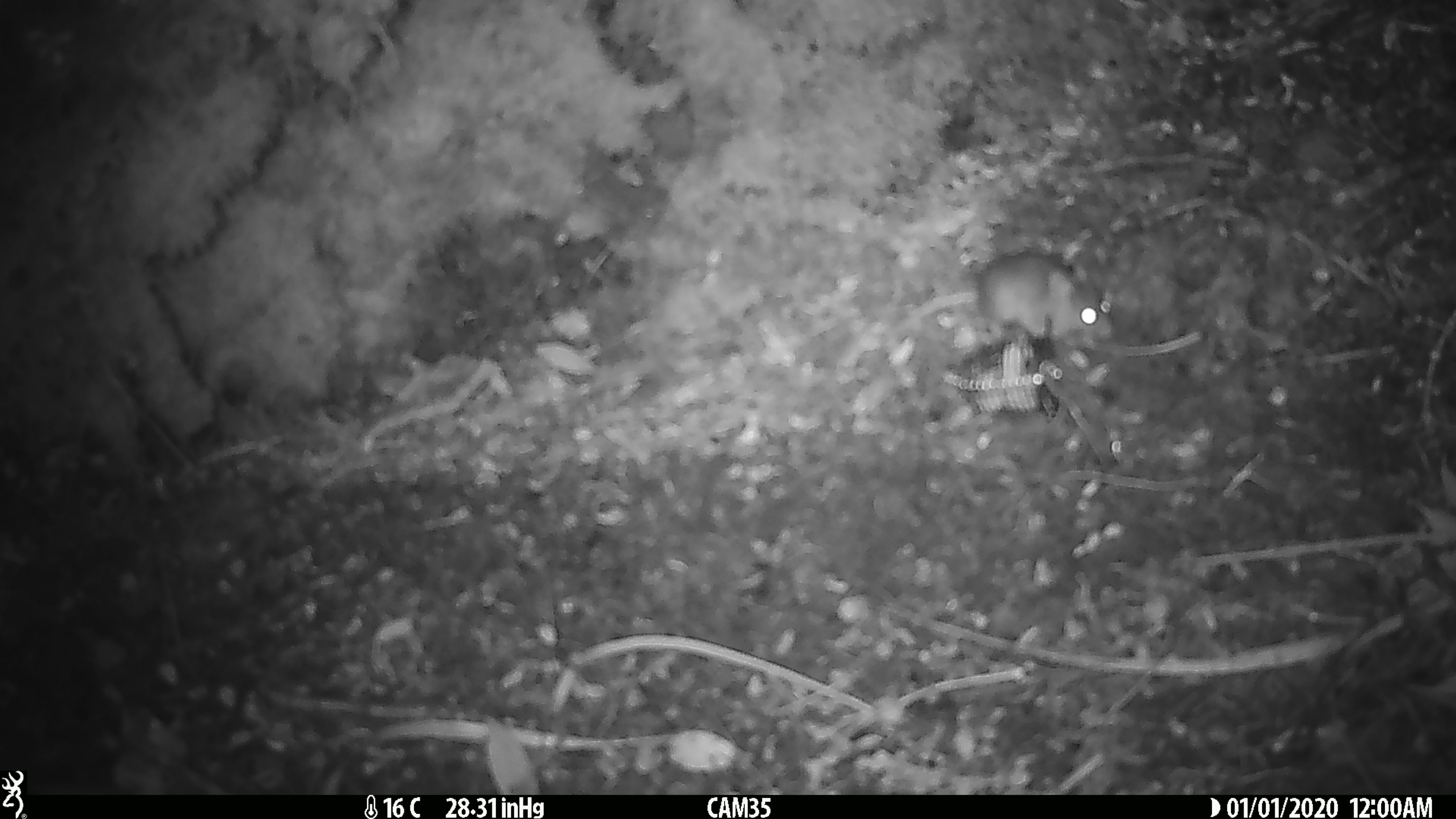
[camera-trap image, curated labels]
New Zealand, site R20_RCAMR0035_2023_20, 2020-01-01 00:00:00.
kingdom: Animalia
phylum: Chordata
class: Mammalia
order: Rodentia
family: Muridae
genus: Mus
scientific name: Mus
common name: mouse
Mouse (Mus).